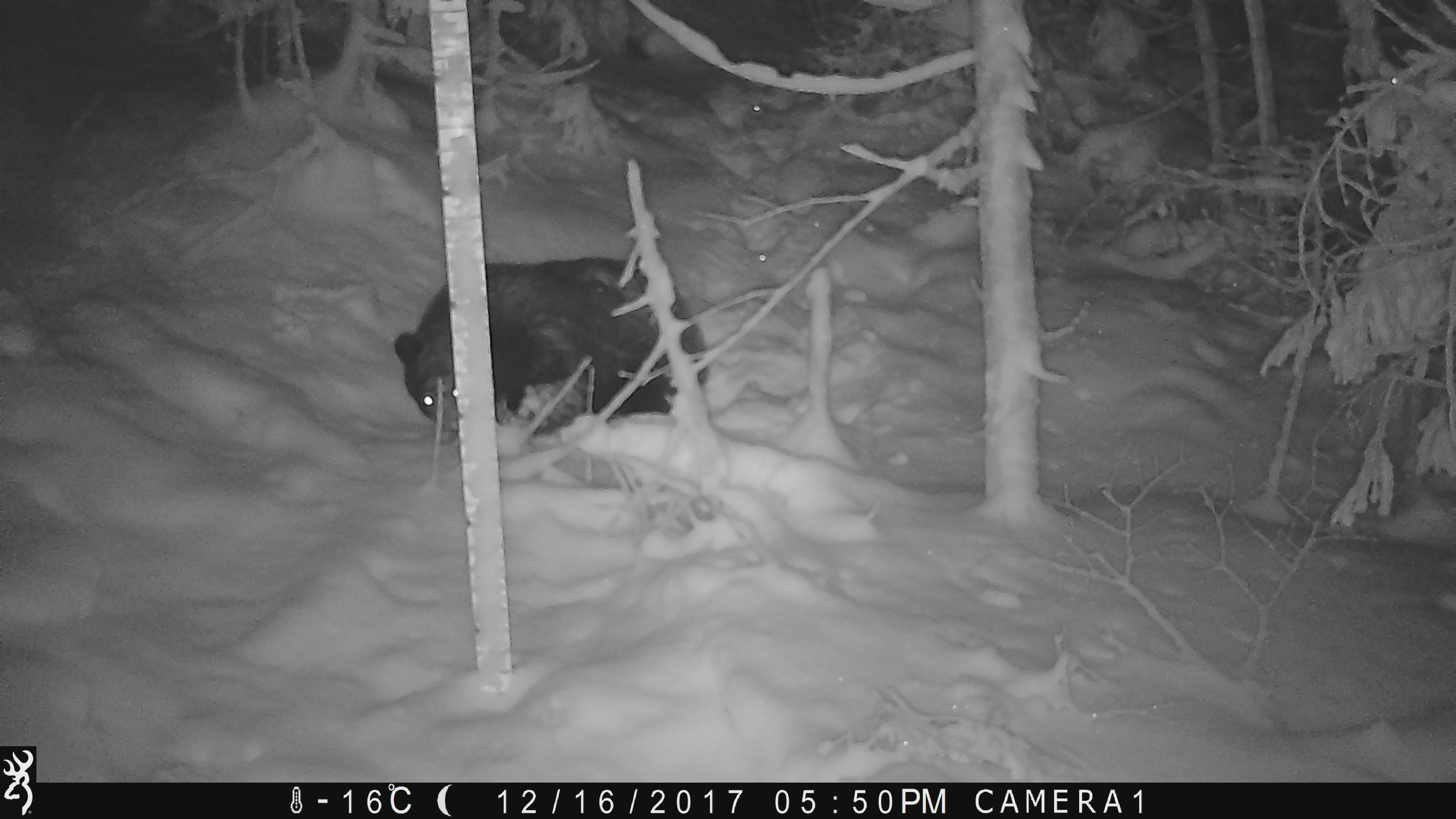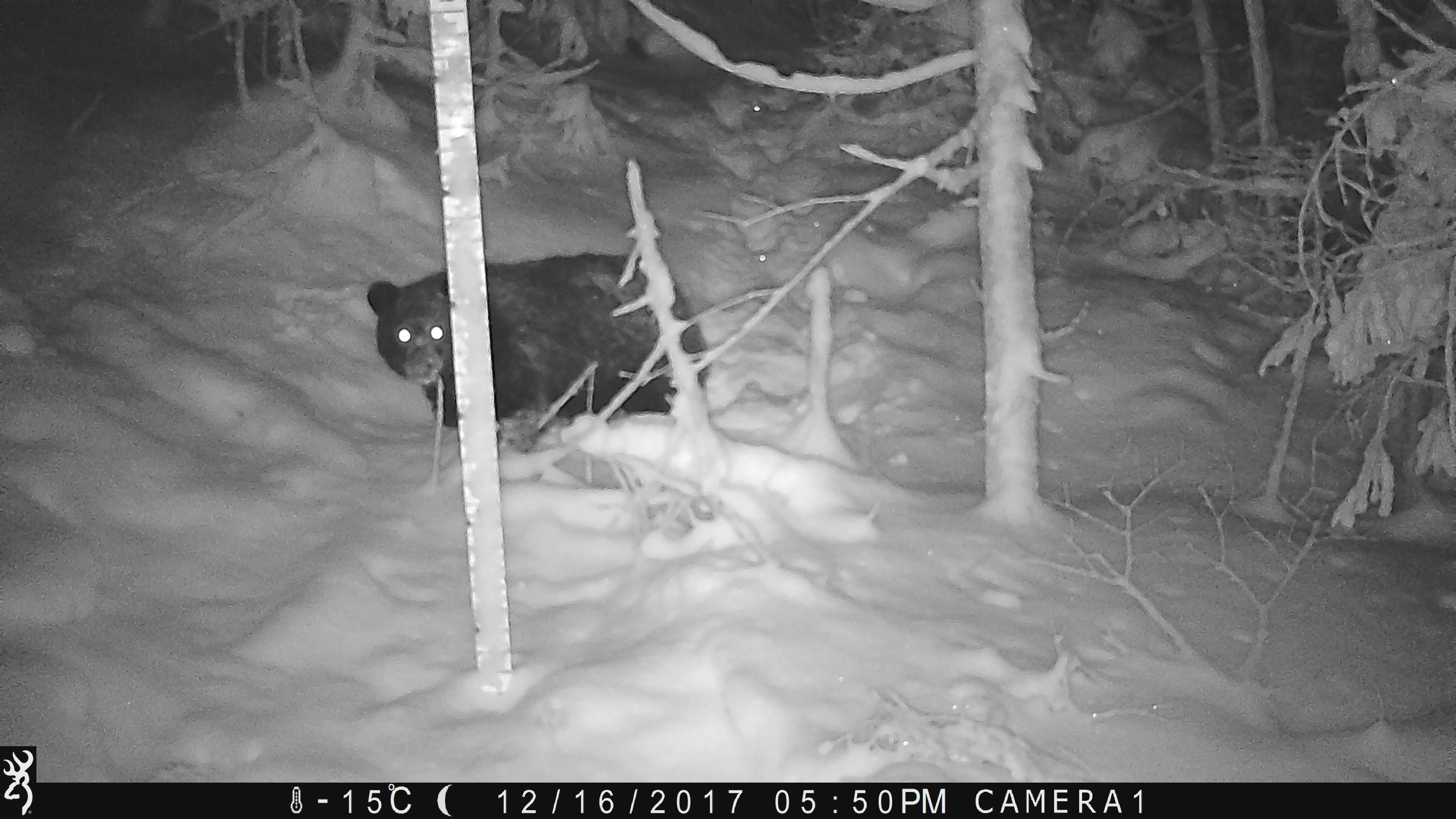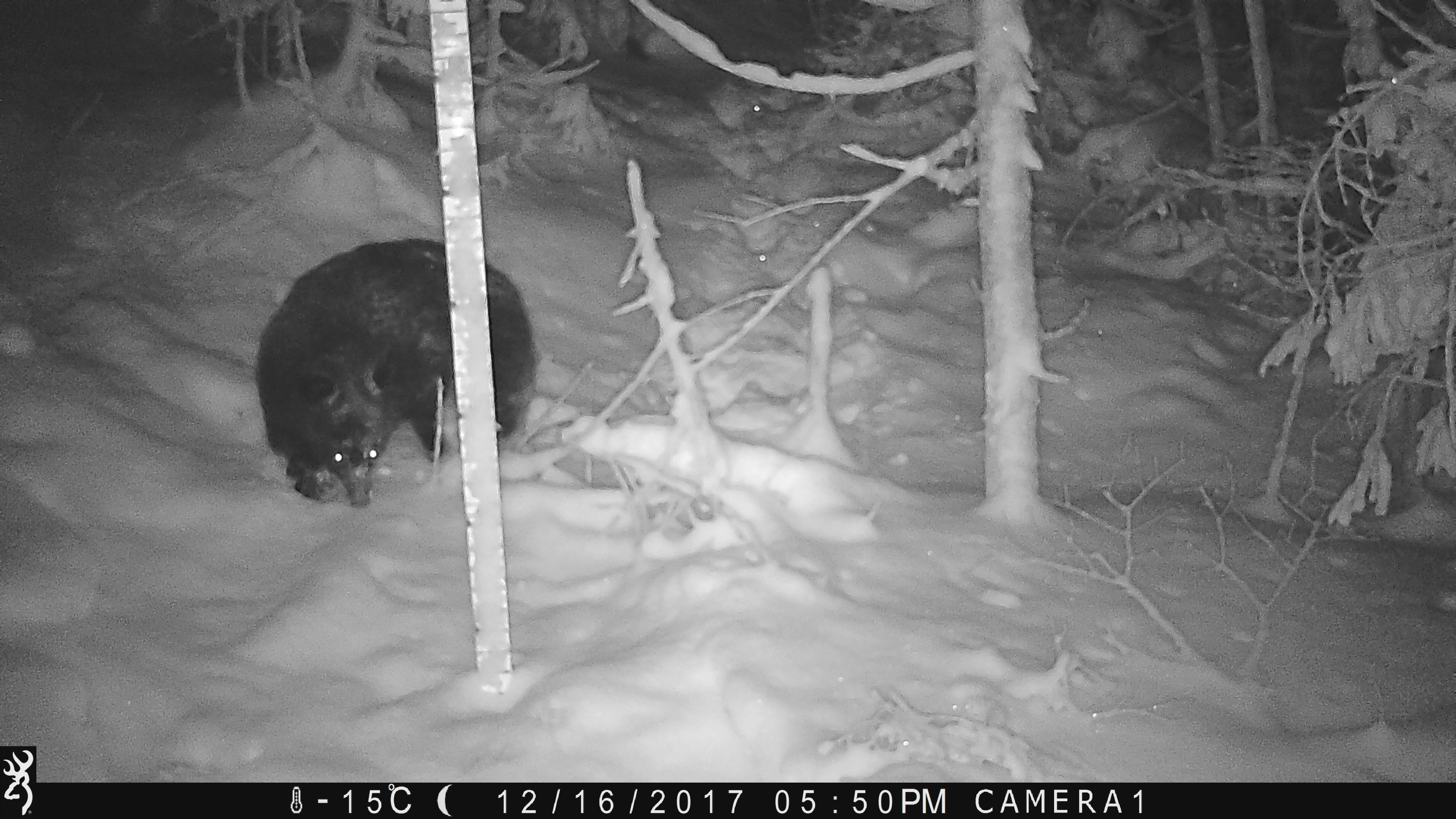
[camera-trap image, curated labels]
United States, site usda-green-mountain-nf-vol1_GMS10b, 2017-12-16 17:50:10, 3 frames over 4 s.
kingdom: Animalia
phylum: Chordata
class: Mammalia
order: Carnivora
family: Ursidae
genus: Ursus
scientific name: Ursus americanus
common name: black bear